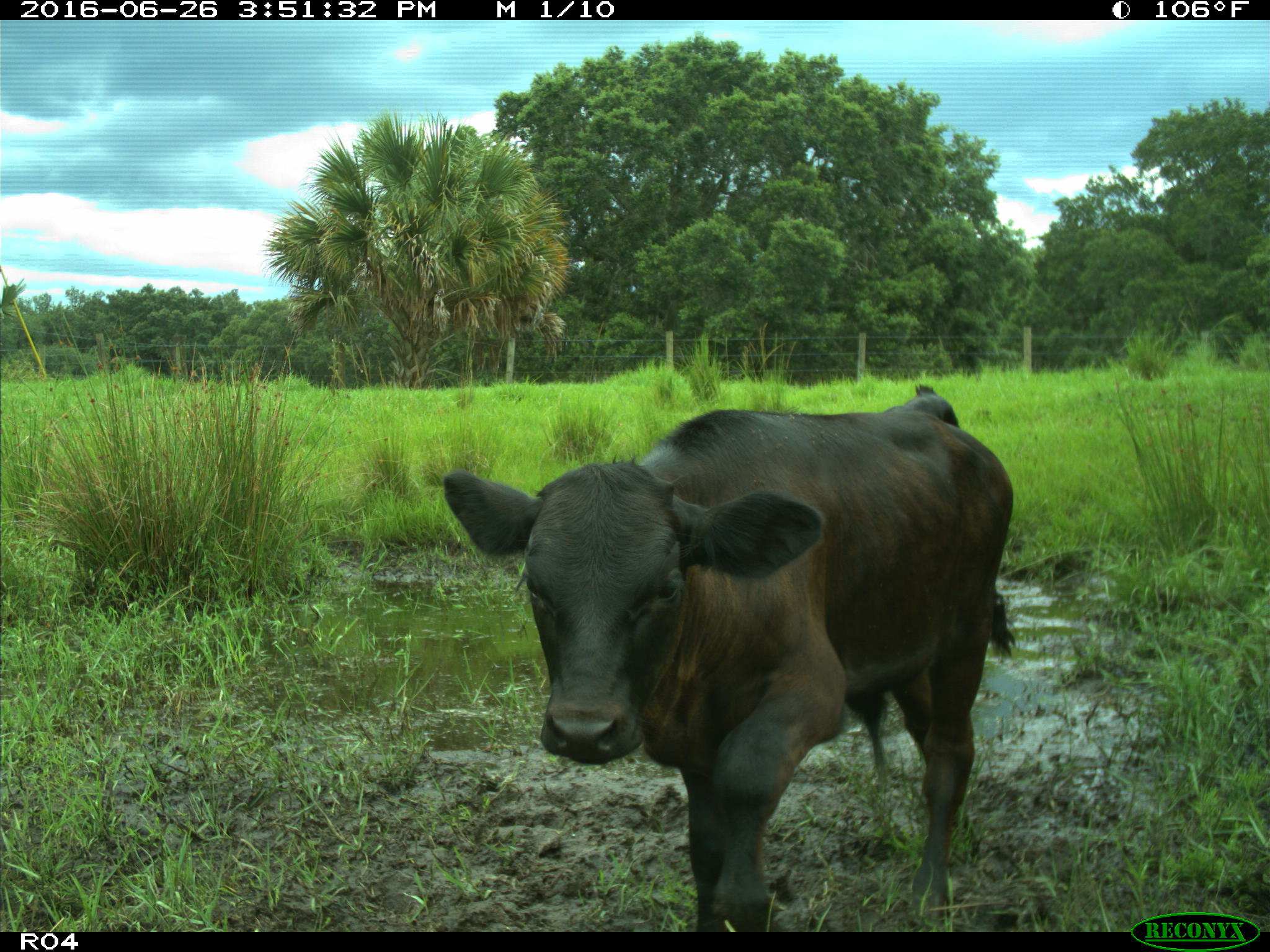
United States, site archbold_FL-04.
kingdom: Animalia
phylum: Chordata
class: Mammalia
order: Artiodactyla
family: Bovidae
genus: Bos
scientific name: Bos taurus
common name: domestic cow